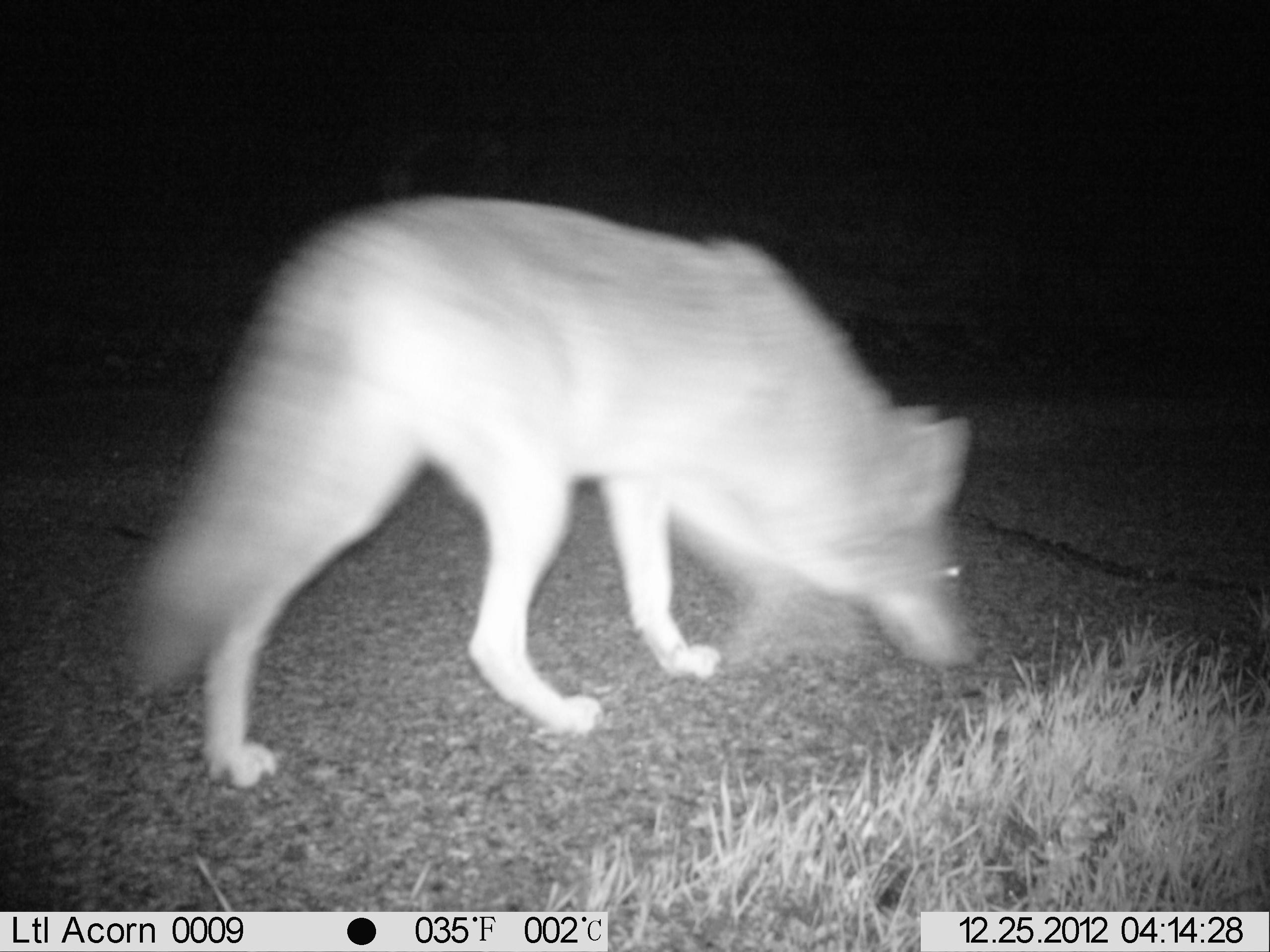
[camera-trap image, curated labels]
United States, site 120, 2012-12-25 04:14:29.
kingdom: Animalia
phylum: Chordata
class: Mammalia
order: Carnivora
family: Canidae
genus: Canis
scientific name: Canis latrans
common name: coyote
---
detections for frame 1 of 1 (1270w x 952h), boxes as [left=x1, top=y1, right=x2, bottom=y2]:
coyote: [left=110, top=179, right=992, bottom=800]